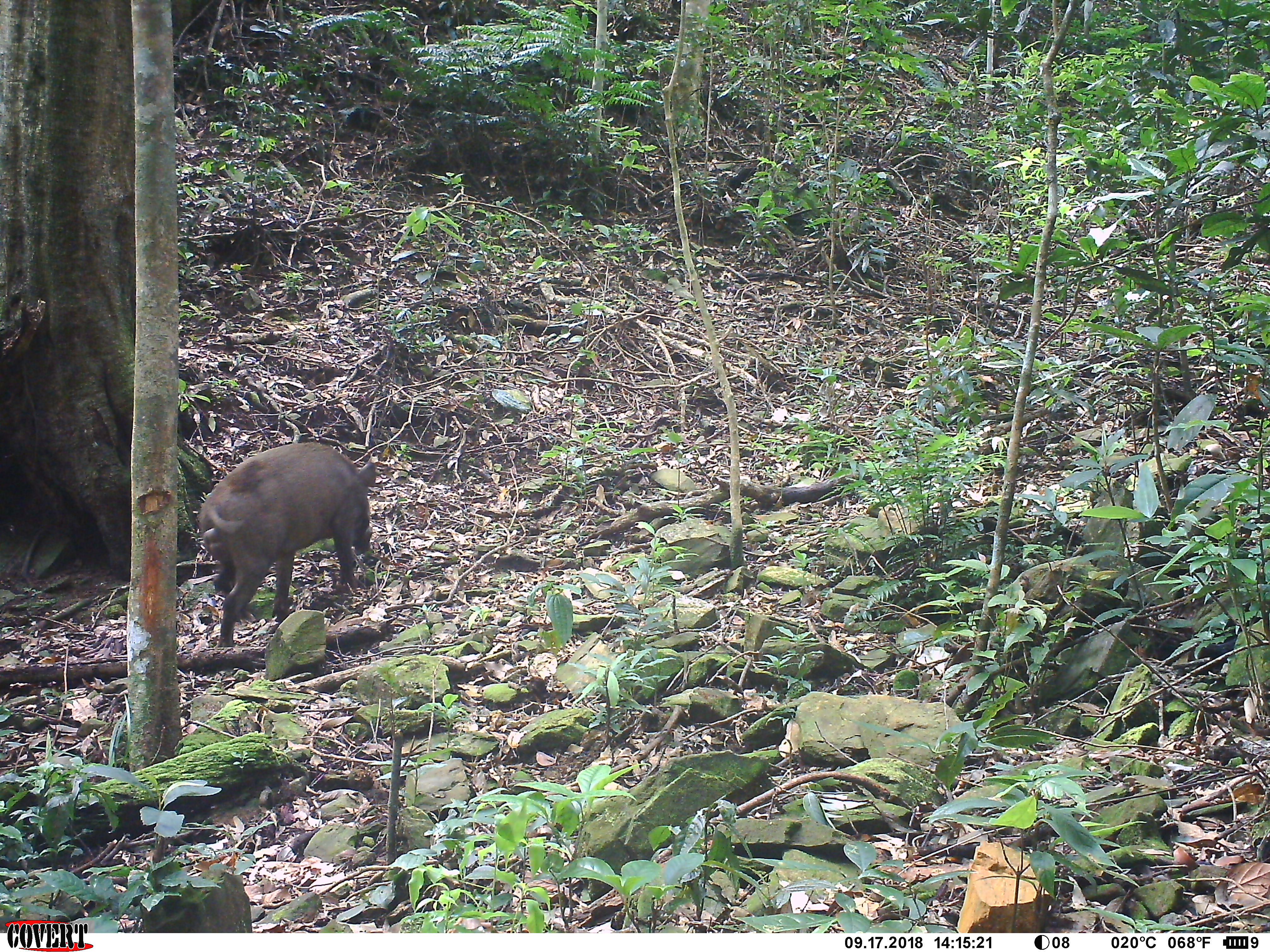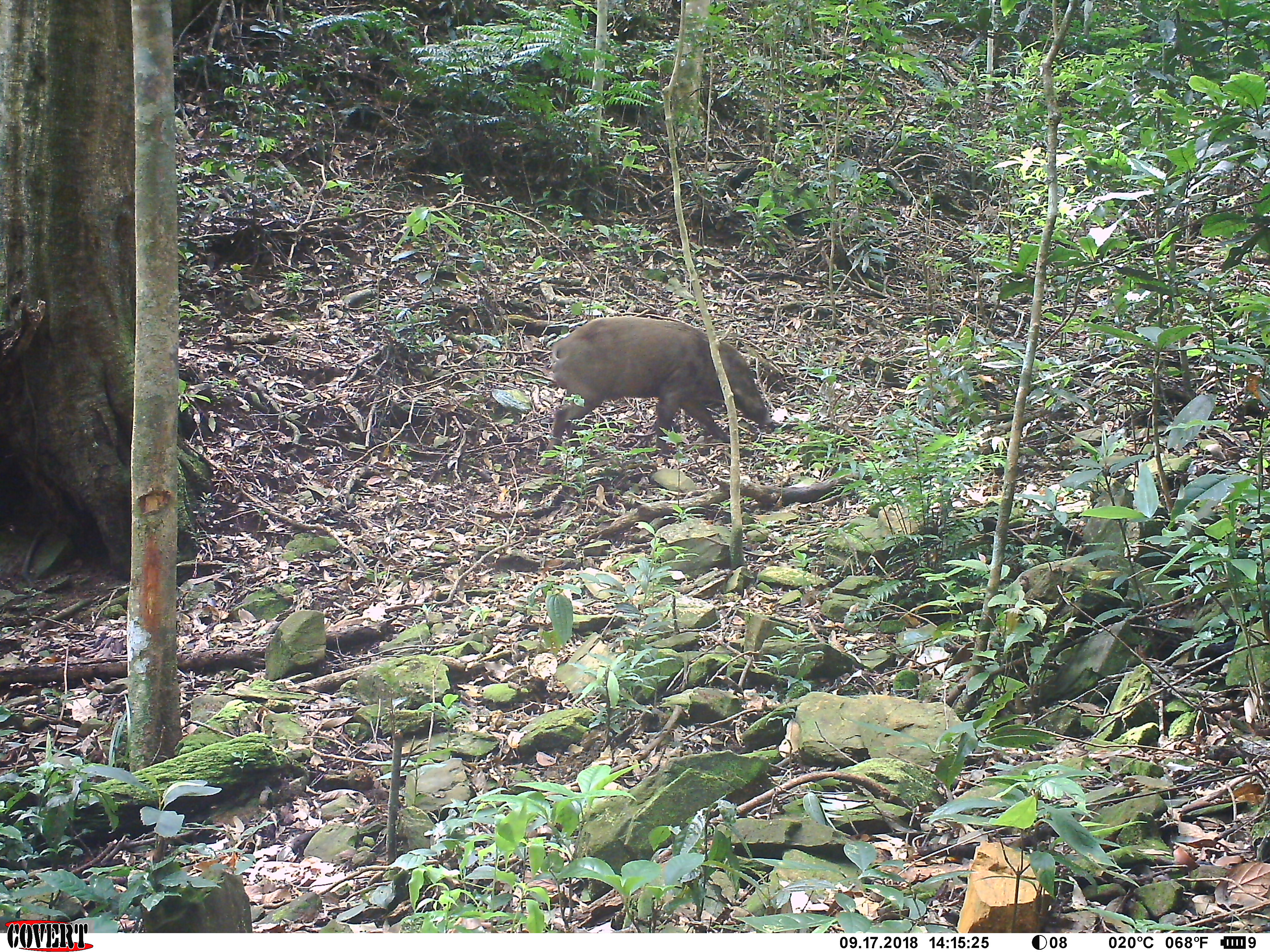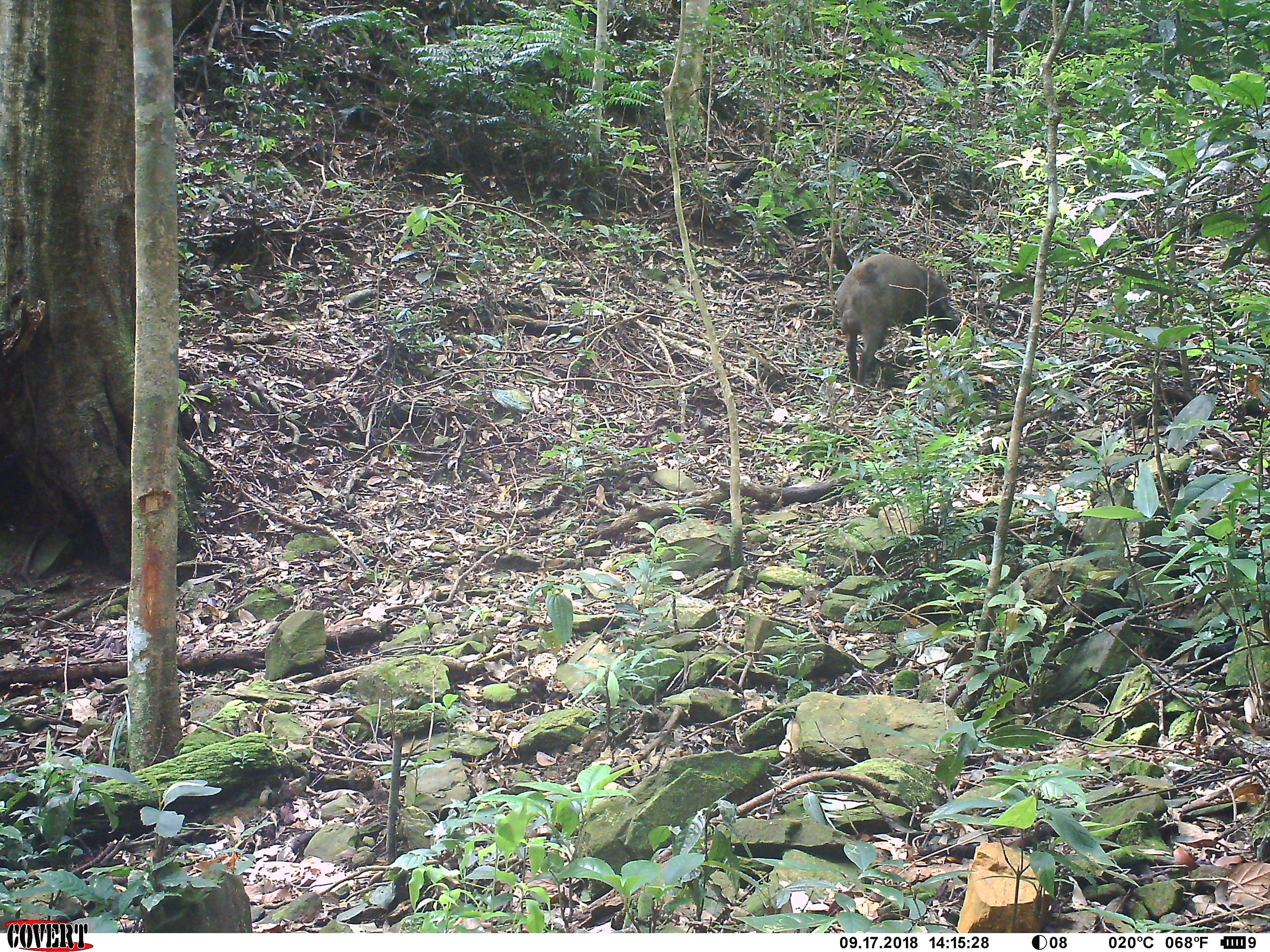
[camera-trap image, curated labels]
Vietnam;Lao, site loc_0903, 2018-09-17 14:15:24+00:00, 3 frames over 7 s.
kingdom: Animalia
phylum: Chordata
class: Mammalia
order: Artiodactyla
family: Suidae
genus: Sus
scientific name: Sus scrofa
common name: eurasian wild pig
Eurasian wild pig (Sus scrofa). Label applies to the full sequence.